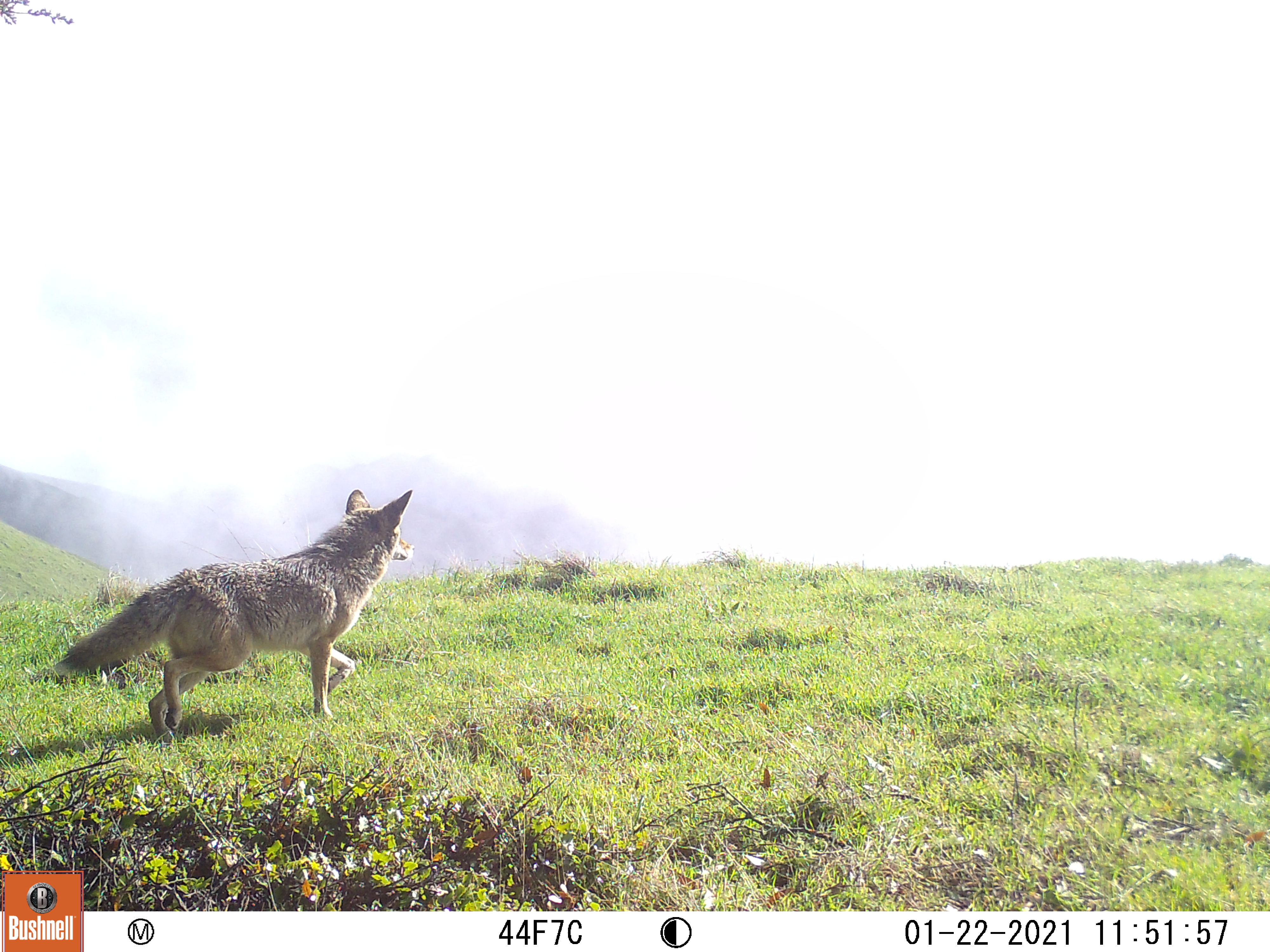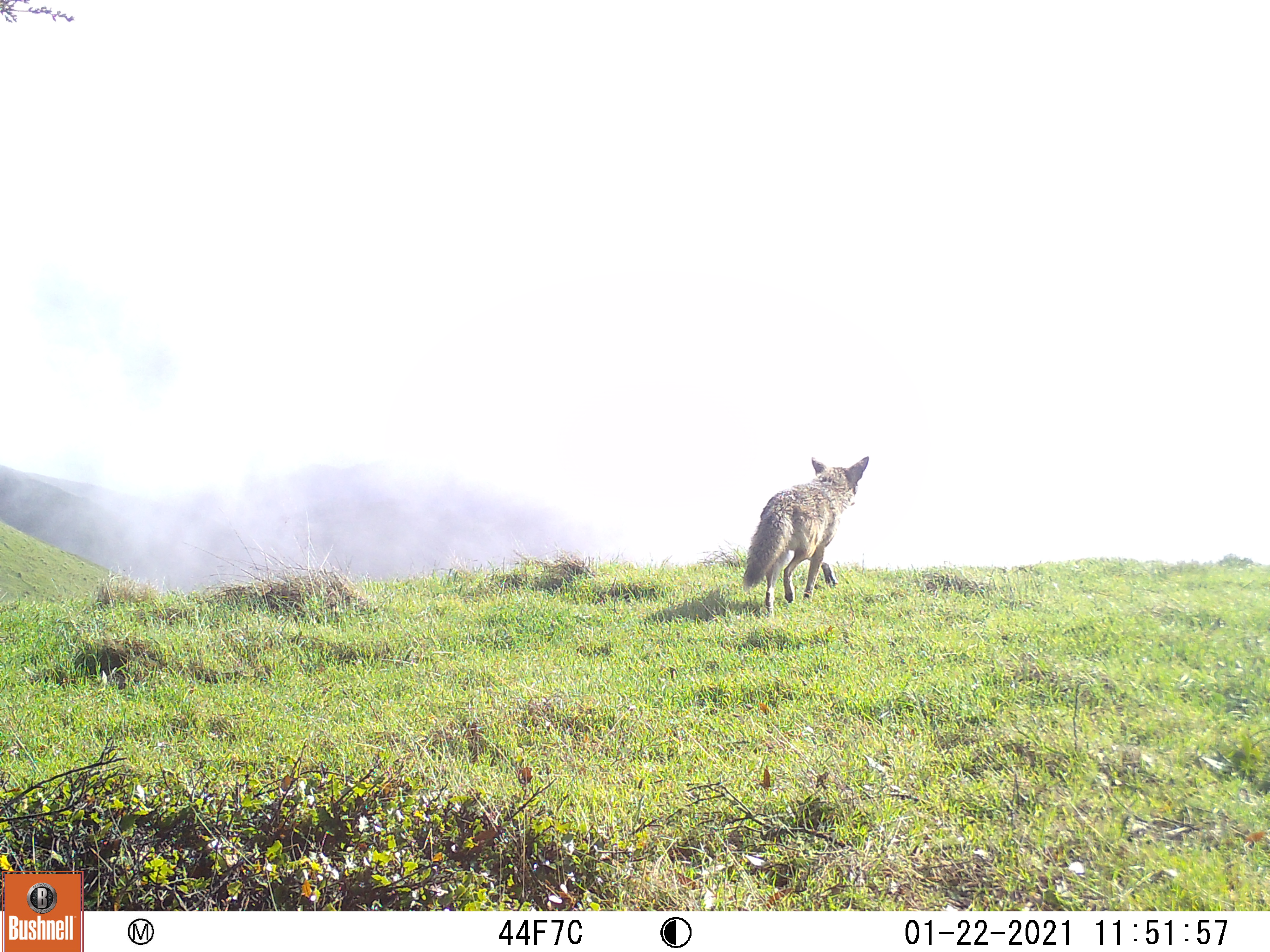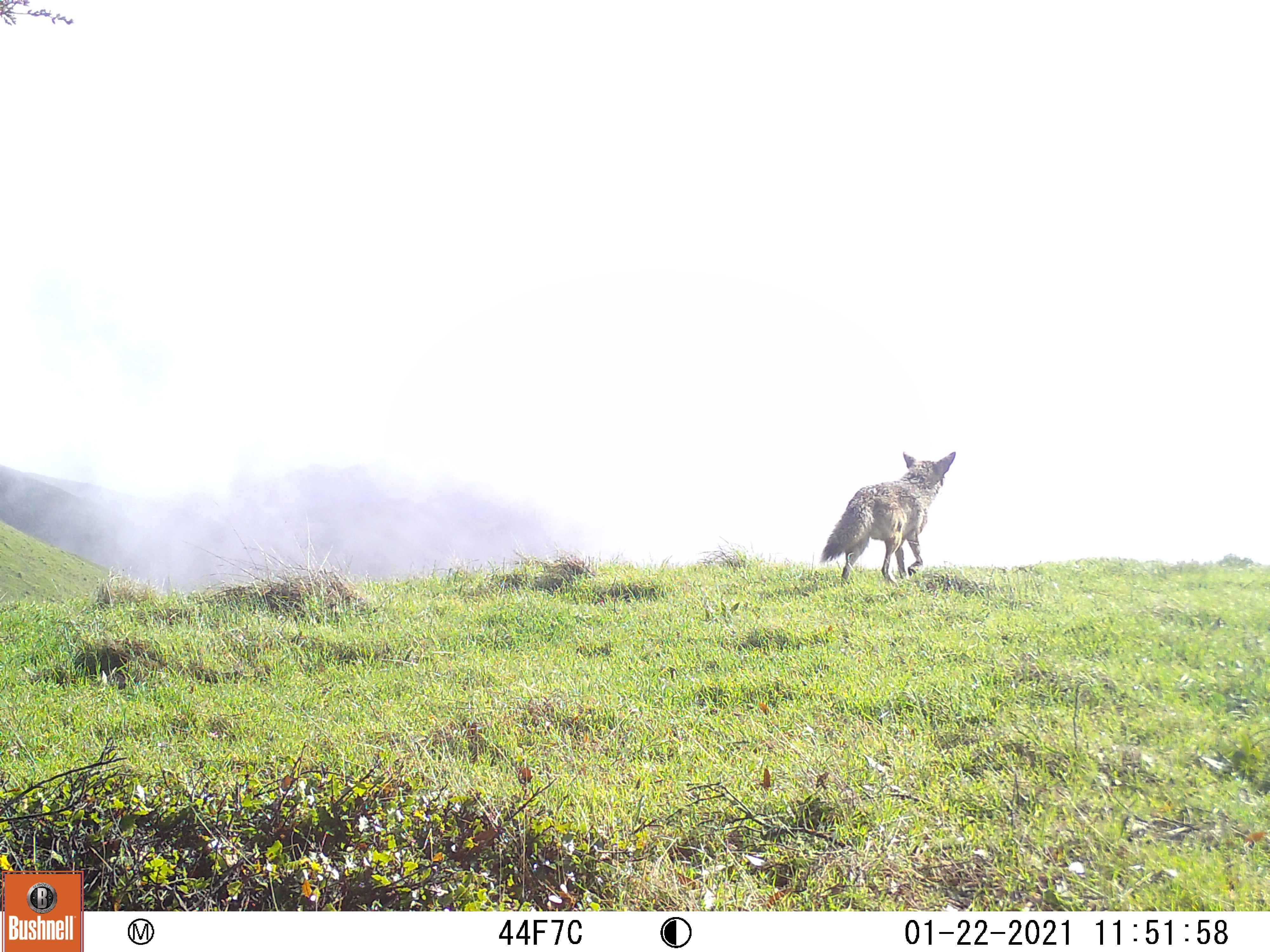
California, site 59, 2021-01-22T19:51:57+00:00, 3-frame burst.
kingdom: Animalia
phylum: Chordata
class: Mammalia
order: Carnivora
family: Canidae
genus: Canis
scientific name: Canis latrans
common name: coyote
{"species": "coyote (Canis latrans)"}